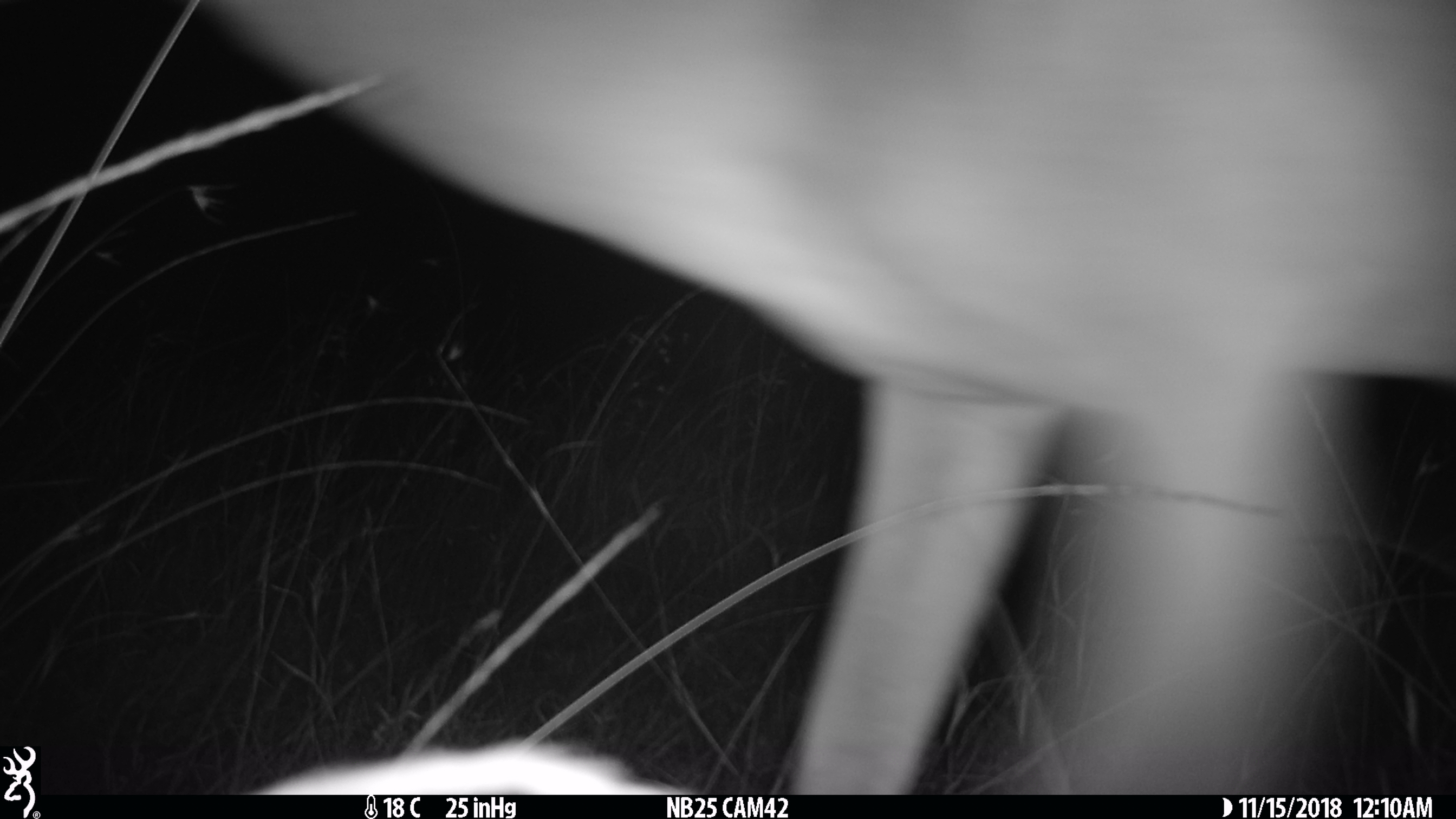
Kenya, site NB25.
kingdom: Animalia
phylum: Chordata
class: Mammalia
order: Artiodactyla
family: Bovidae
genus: Aepyceros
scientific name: Aepyceros melampus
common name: impala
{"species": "impala (Aepyceros melampus)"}